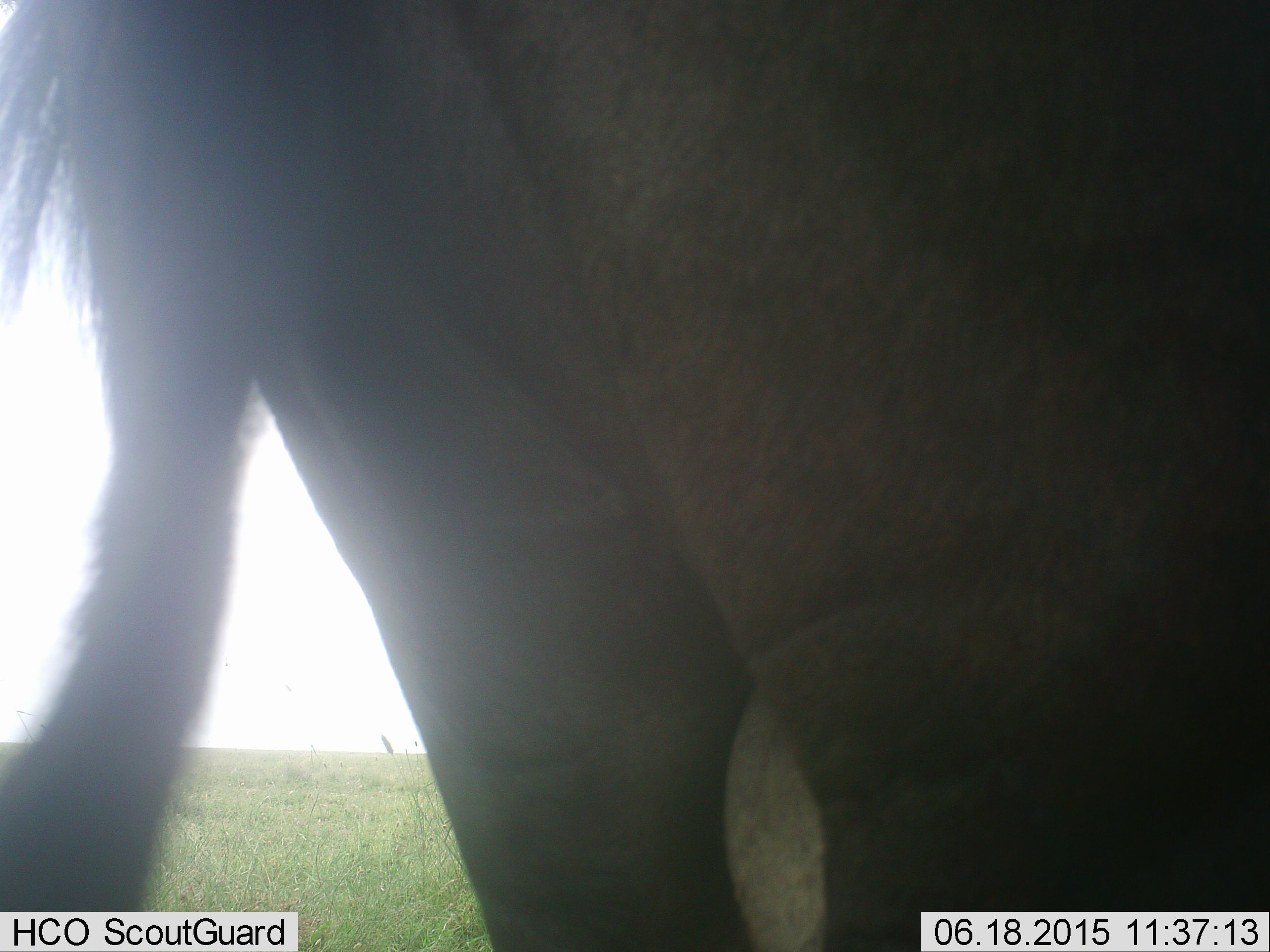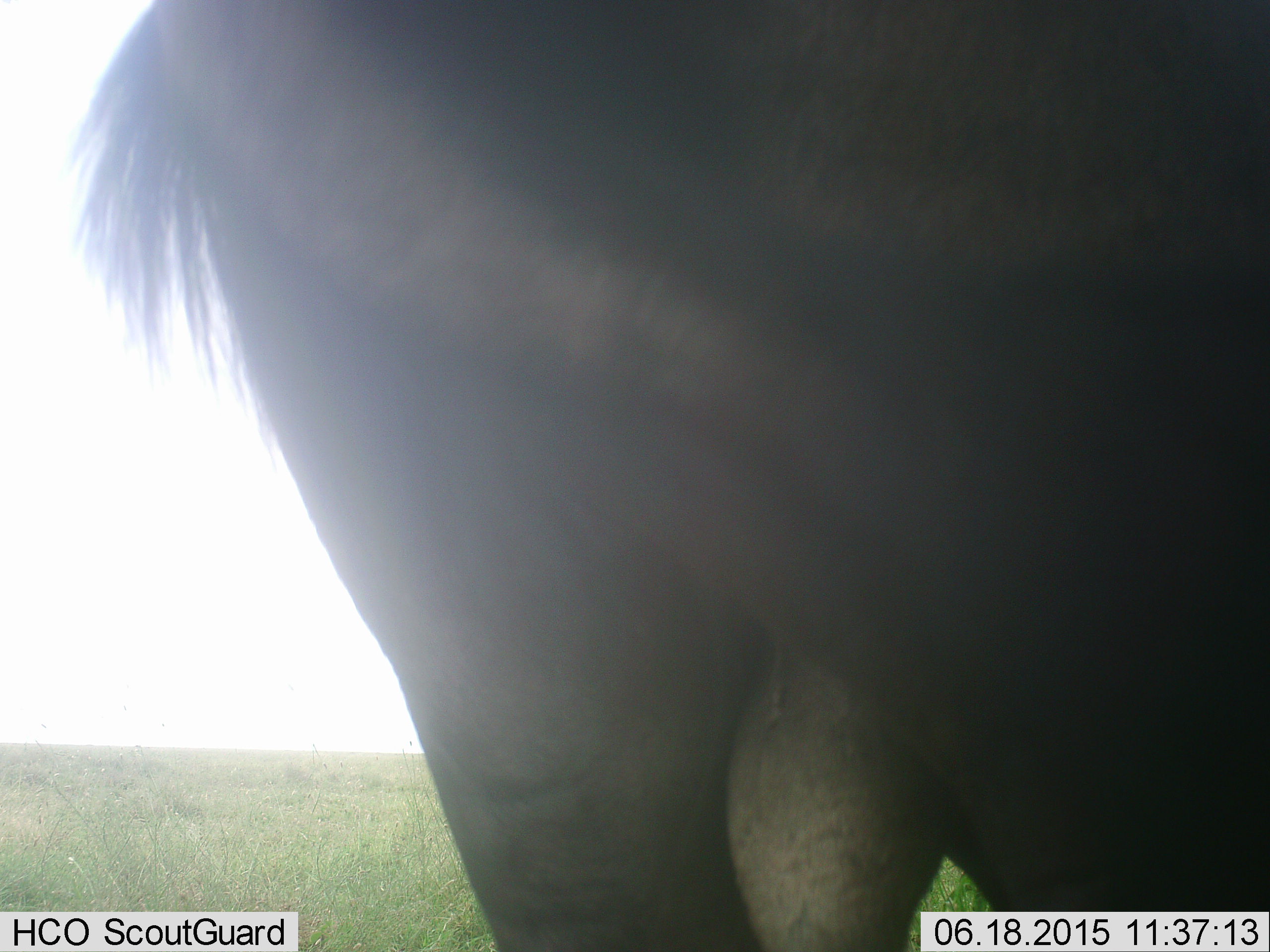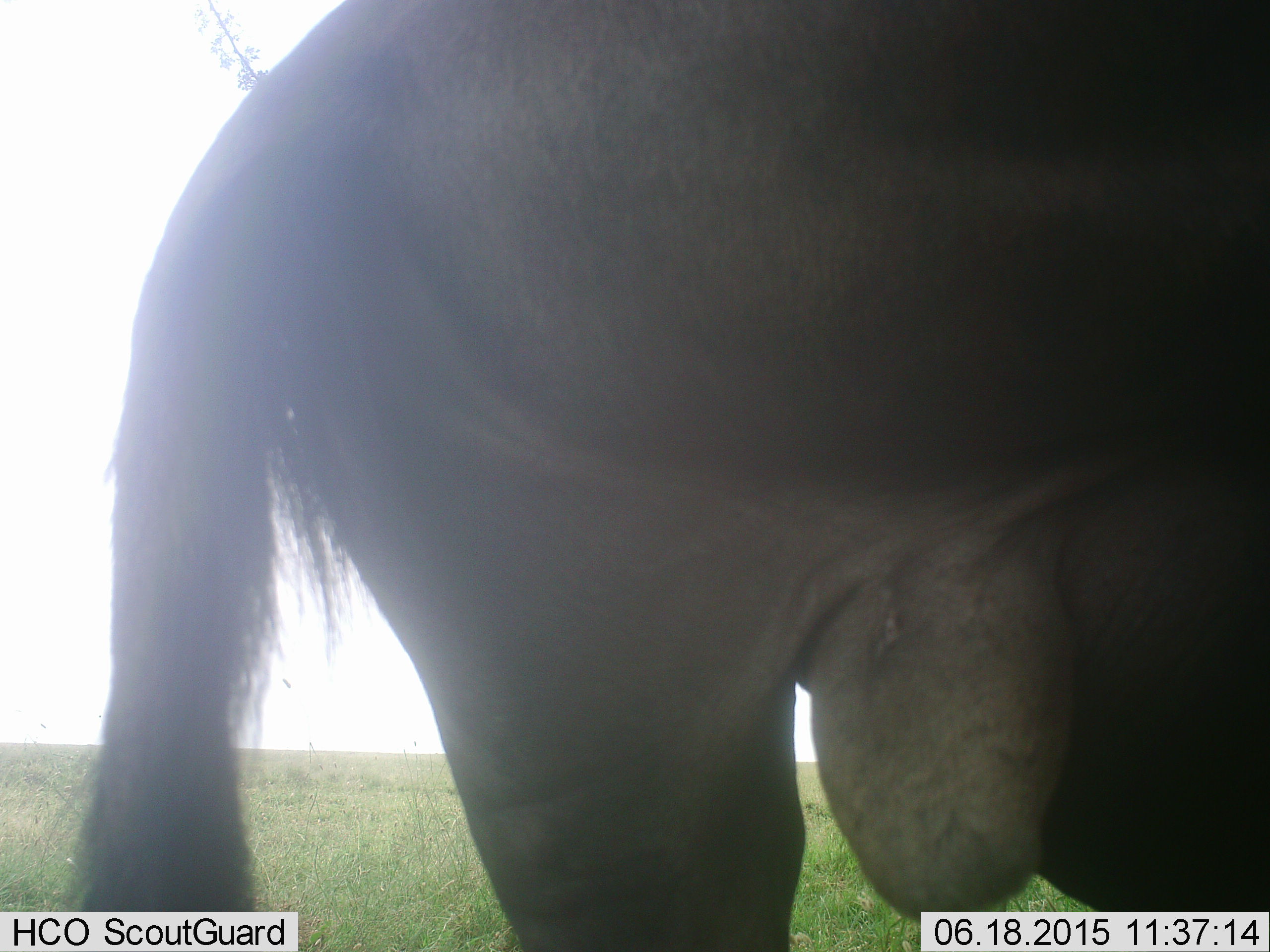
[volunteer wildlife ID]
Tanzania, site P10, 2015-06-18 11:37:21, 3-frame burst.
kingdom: Animalia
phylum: Chordata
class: Mammalia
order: Artiodactyla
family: Bovidae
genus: Connochaetes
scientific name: Connochaetes taurinus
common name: blue wildebeest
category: wildebeest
Wildebeest (blue wildebeest) (Connochaetes taurinus), count 1. Behavior (volunteer vote fractions): standing 100%, resting 0%, moving 0%, interacting 0%. Young present (vote fraction): 0%. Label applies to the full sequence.